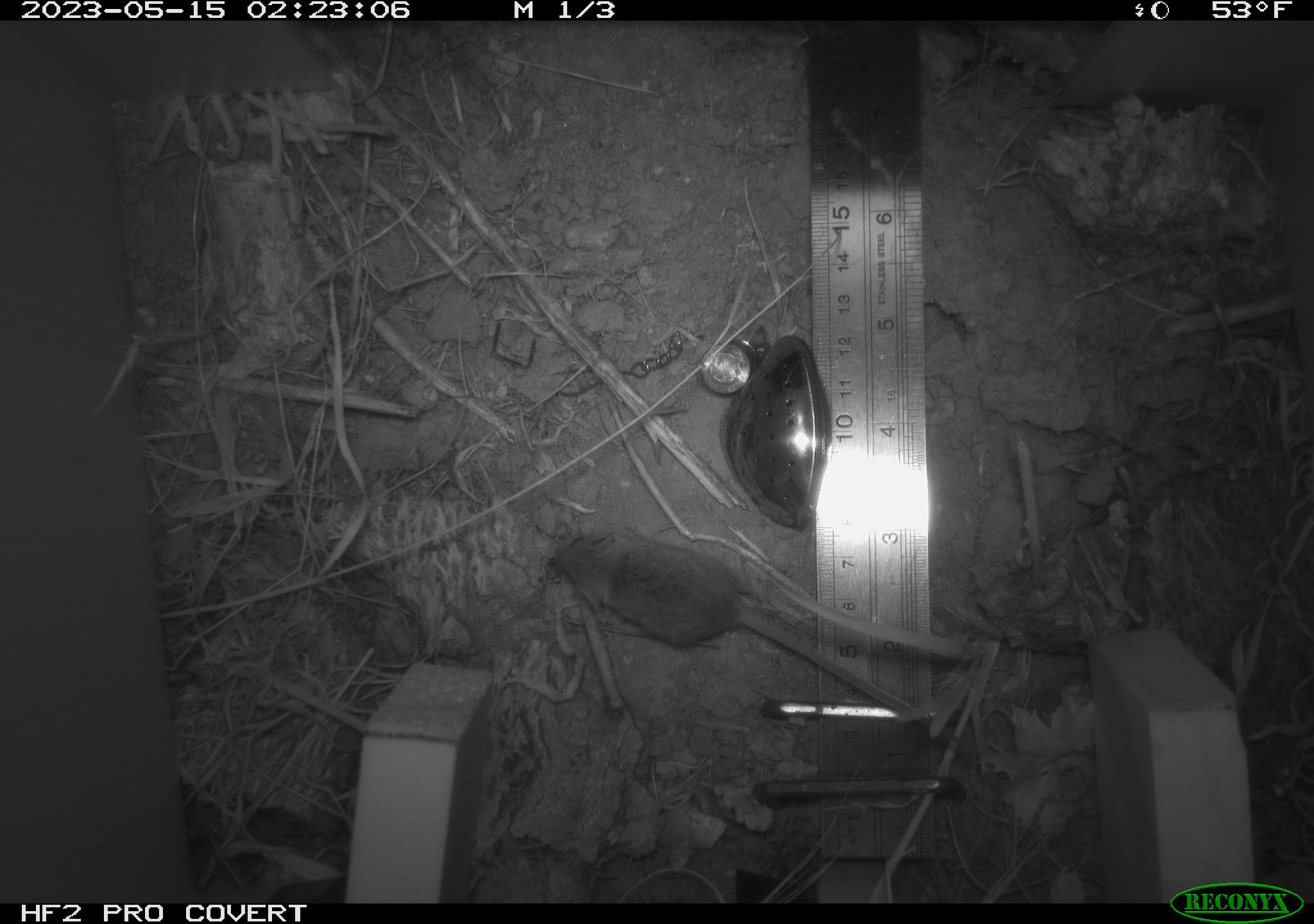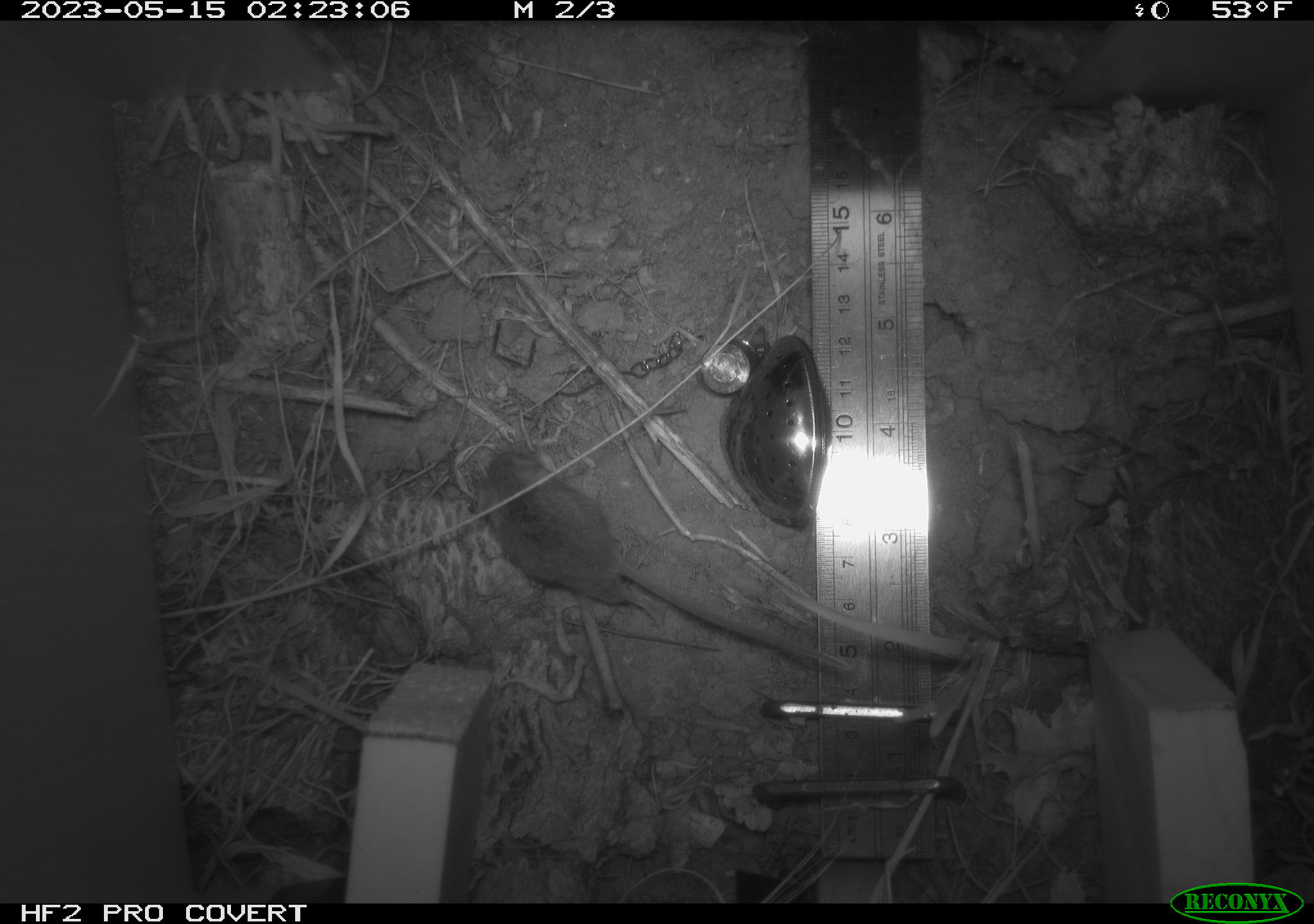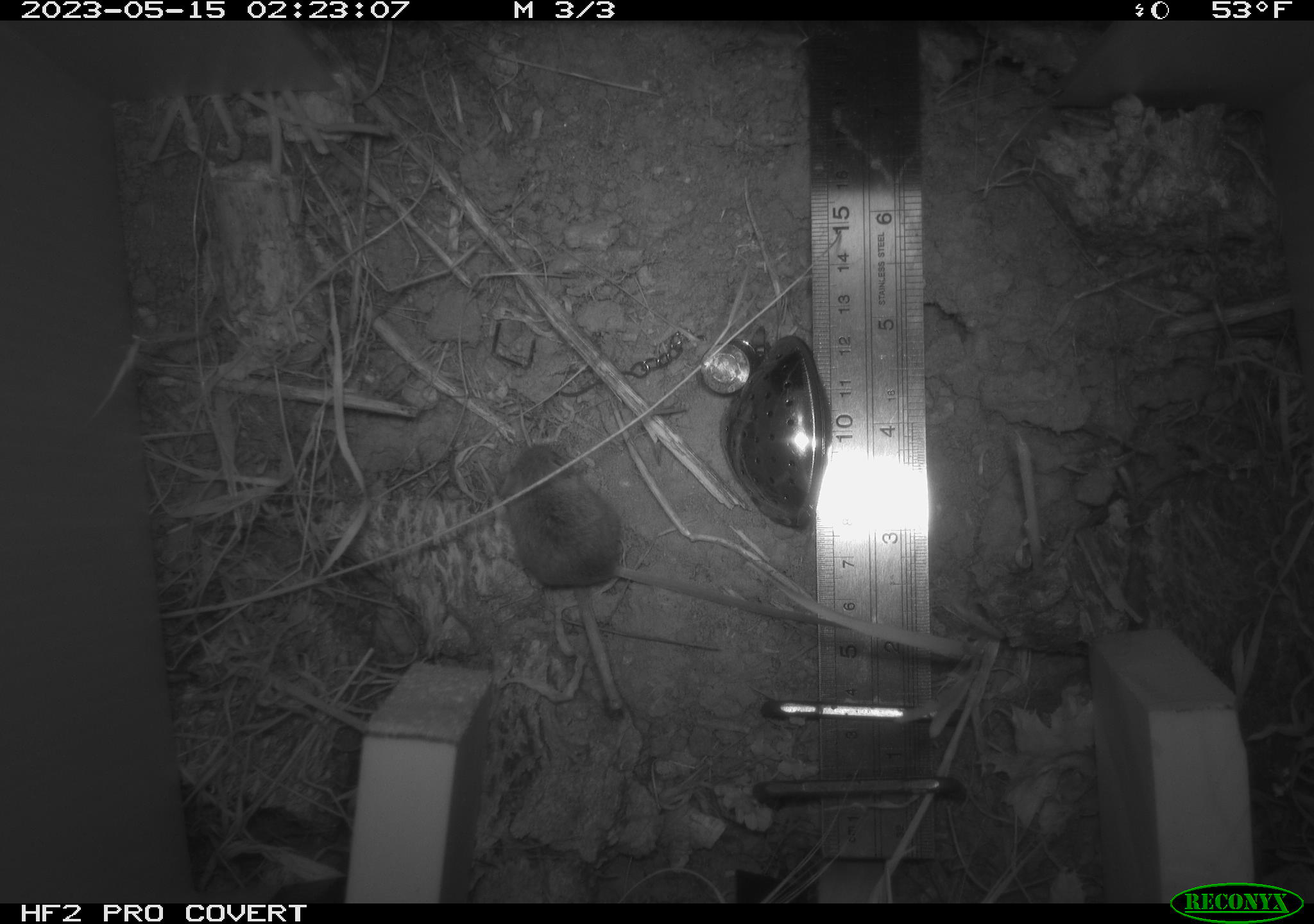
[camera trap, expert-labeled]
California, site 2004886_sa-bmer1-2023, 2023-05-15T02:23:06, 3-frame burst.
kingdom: Animalia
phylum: Chordata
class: Mammalia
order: Rodentia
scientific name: Rodentia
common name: mouse species